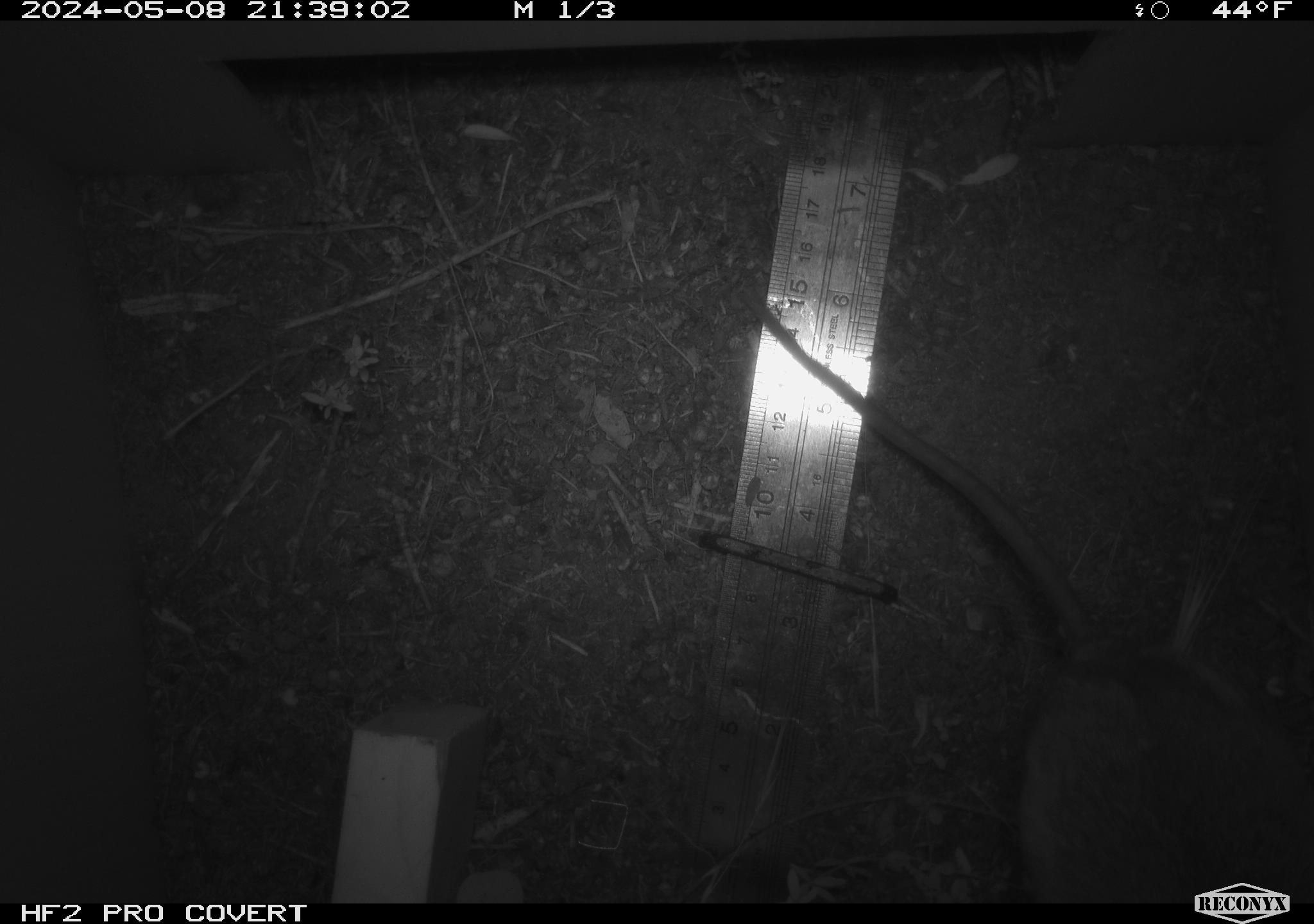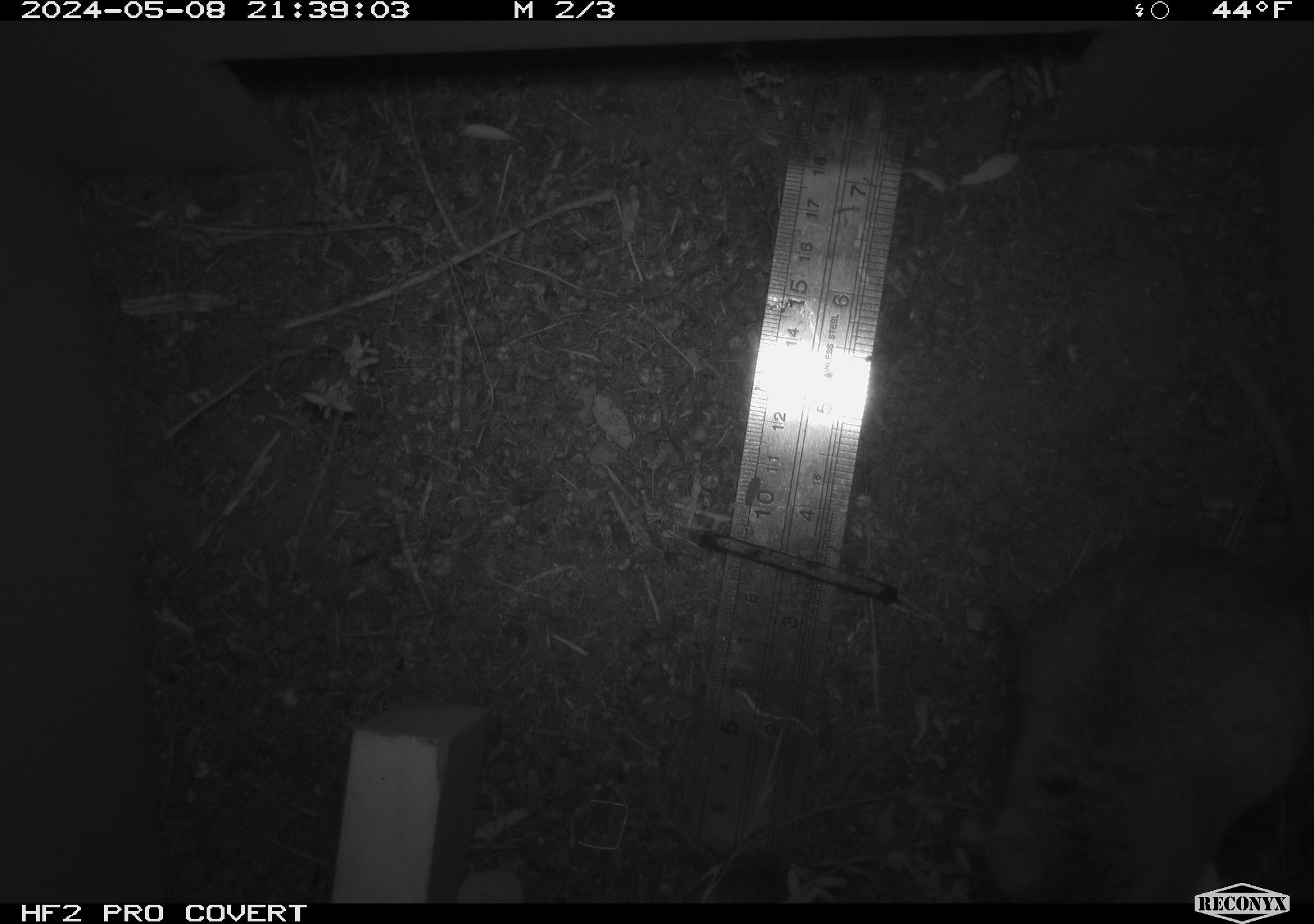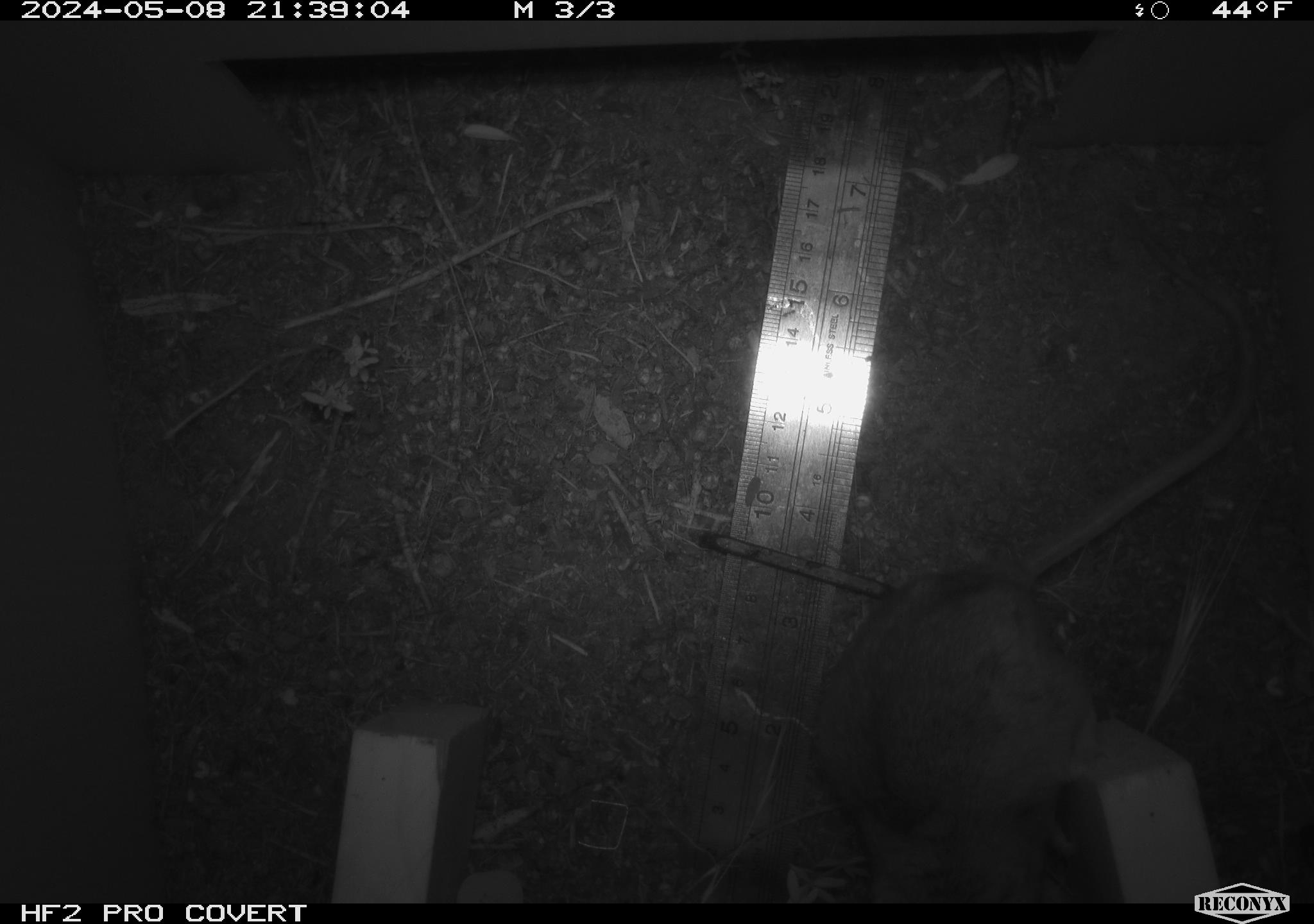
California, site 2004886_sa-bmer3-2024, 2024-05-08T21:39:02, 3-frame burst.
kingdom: Animalia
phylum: Chordata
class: Mammalia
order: Rodentia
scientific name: Rodentia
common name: mouse species